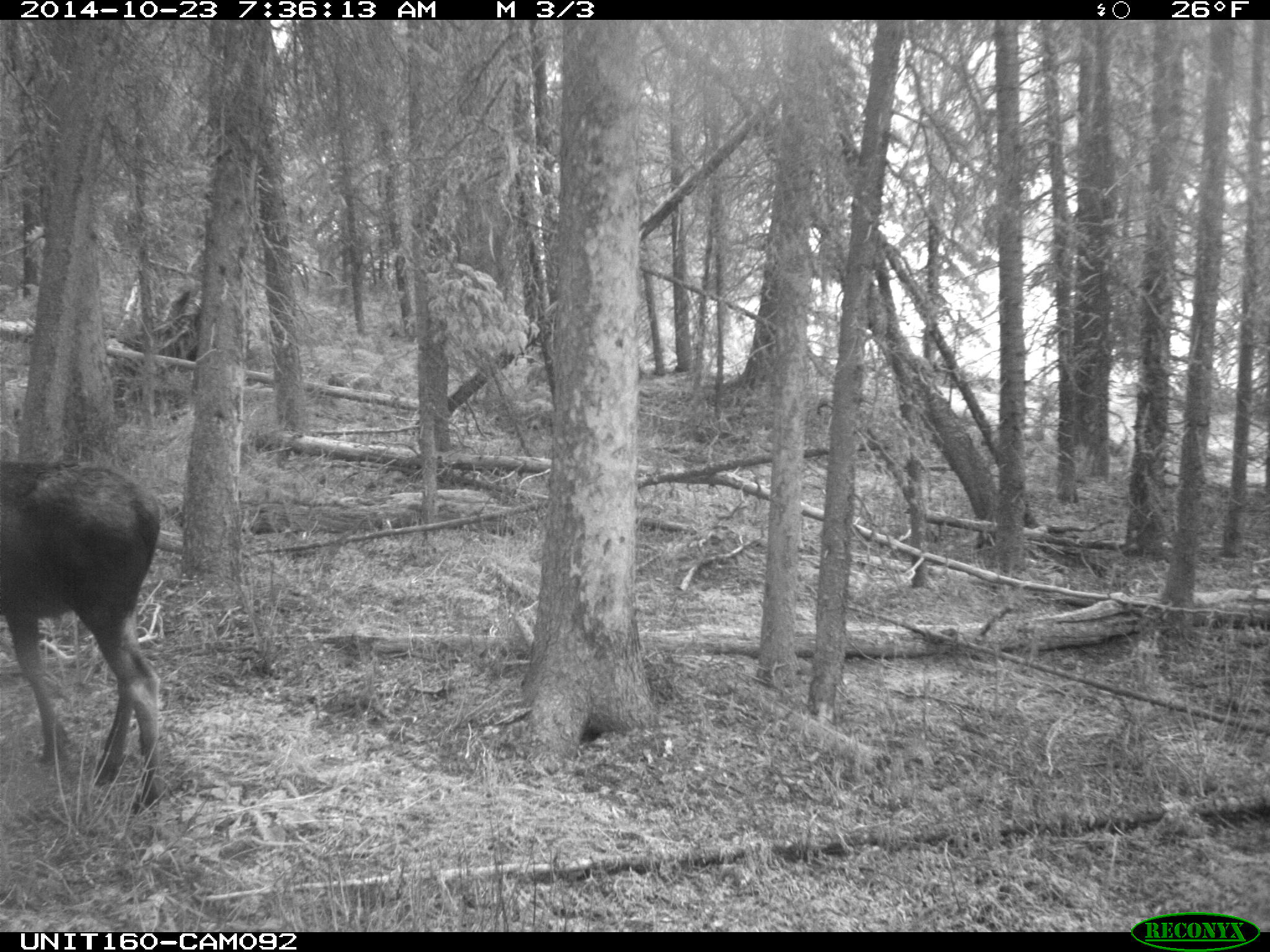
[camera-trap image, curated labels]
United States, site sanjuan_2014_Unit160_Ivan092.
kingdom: Animalia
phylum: Chordata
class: Mammalia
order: Artiodactyla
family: Cervidae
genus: Alces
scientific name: Alces alces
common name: moose